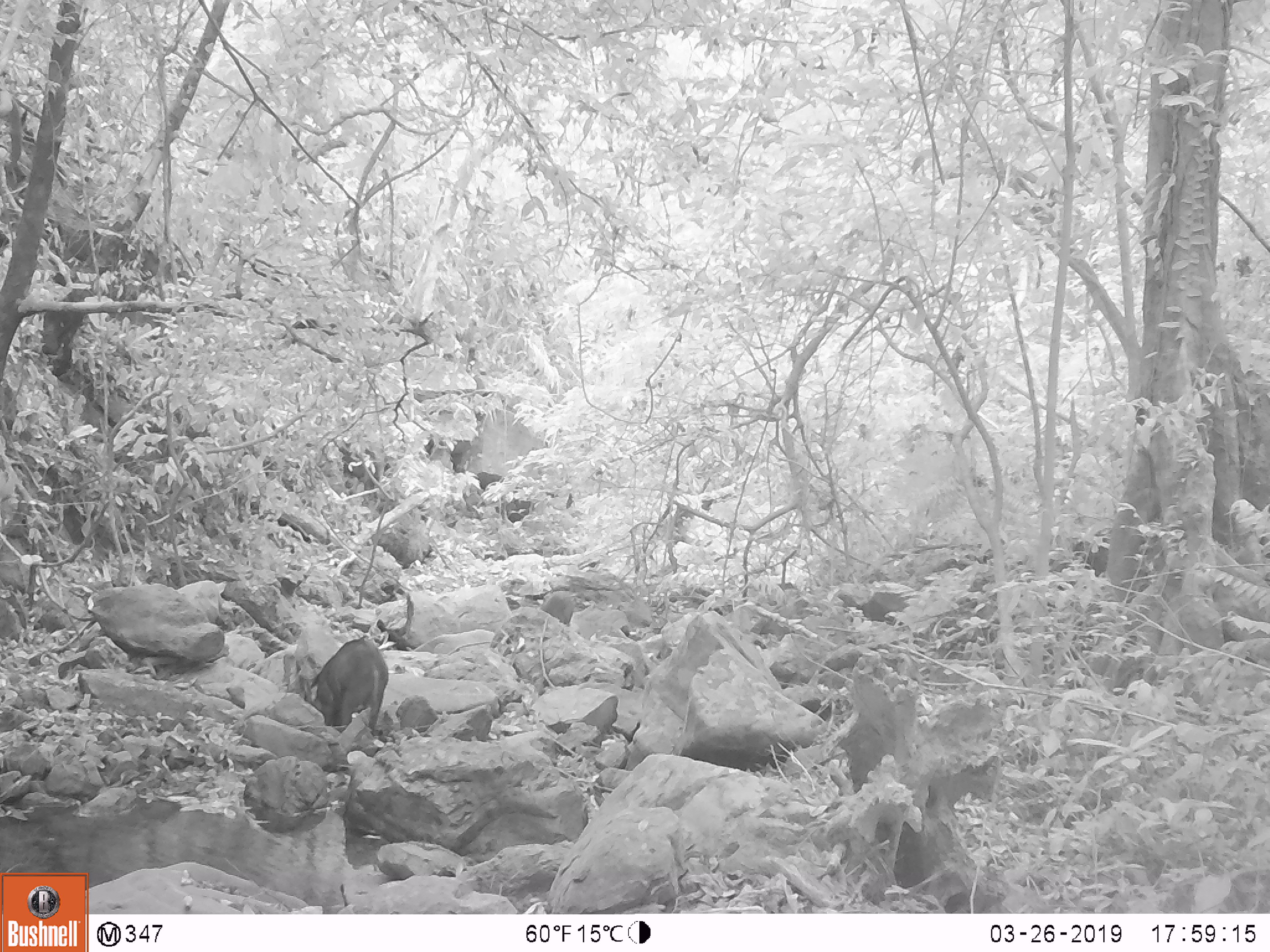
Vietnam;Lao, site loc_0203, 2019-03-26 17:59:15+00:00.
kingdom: Animalia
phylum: Chordata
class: Mammalia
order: Artiodactyla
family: Suidae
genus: Sus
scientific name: Sus scrofa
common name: eurasian wild pig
Eurasian wild pig (Sus scrofa). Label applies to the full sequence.